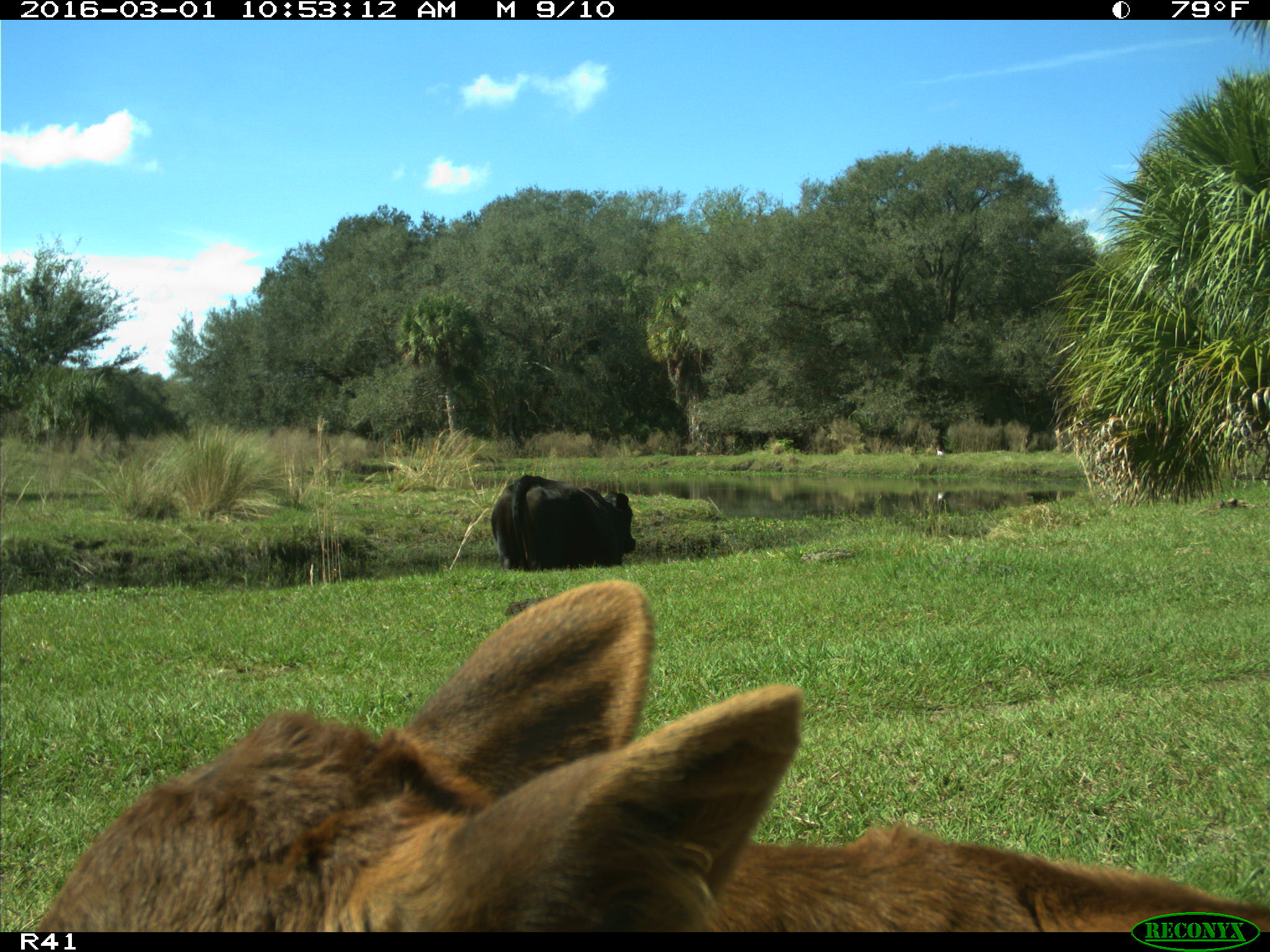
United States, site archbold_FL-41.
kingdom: Animalia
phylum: Chordata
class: Mammalia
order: Artiodactyla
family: Bovidae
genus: Bos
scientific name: Bos taurus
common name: domestic cow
Bos taurus (domestic cow).